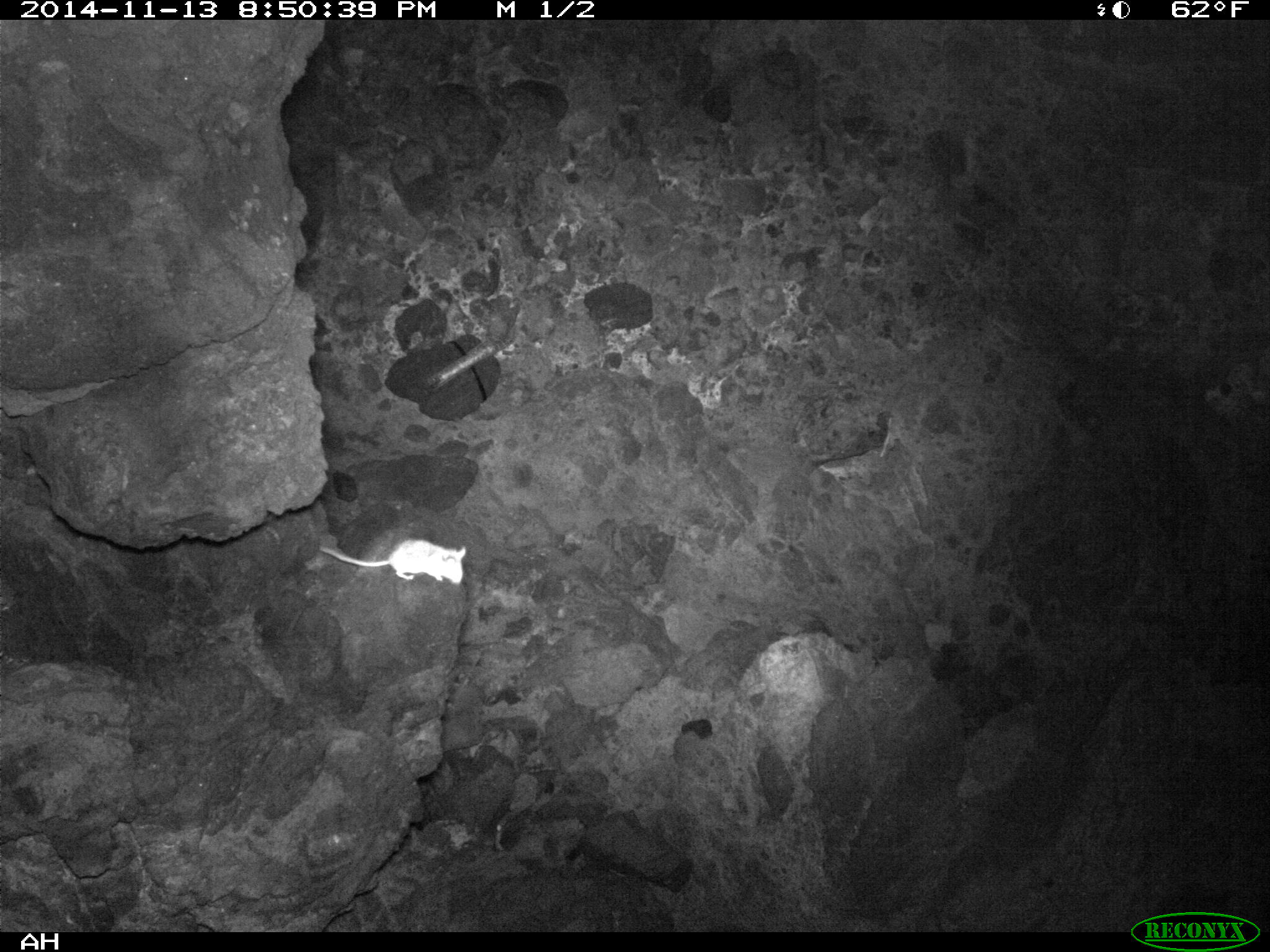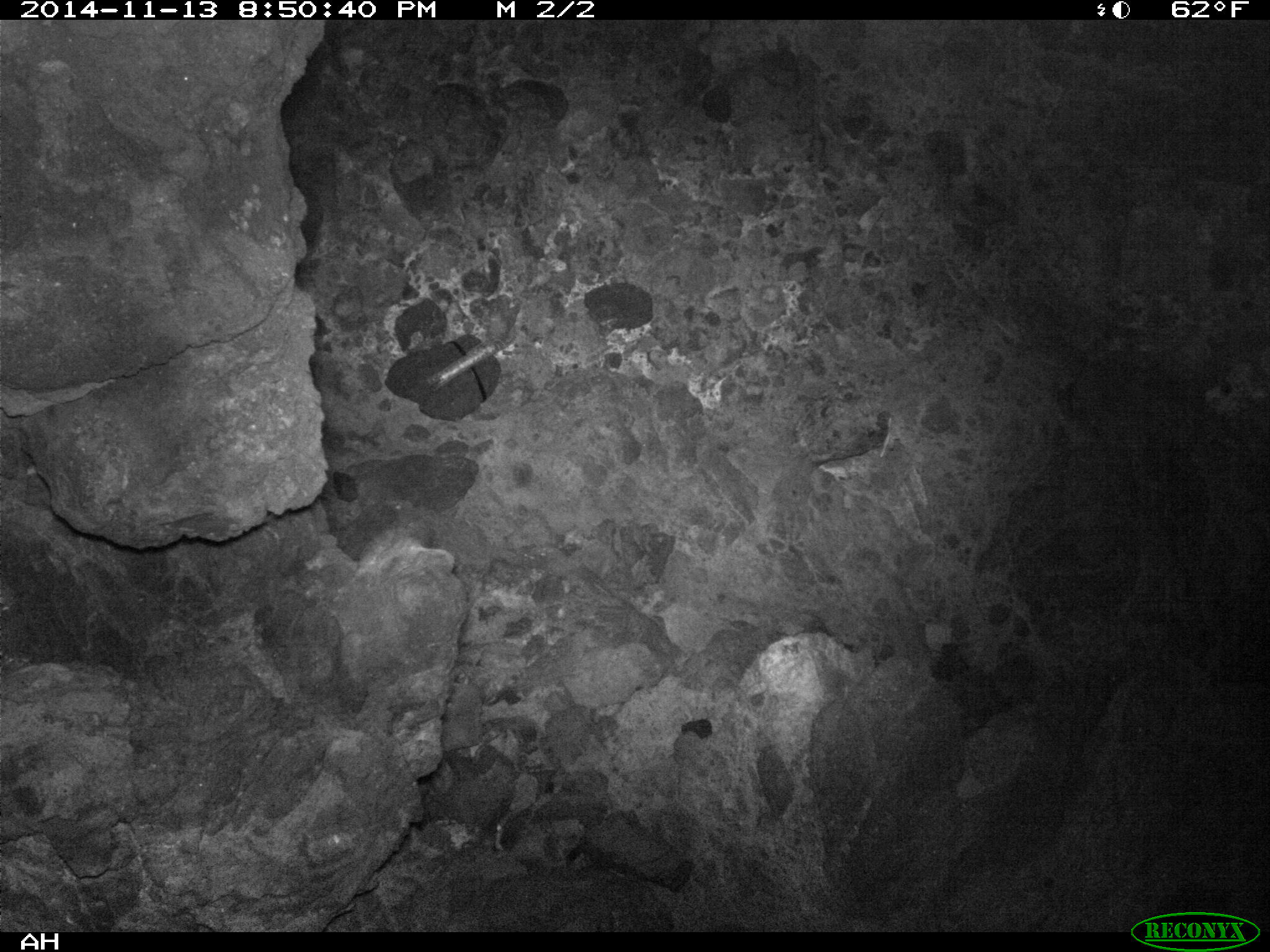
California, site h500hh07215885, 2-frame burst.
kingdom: Animalia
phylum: Chordata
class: Mammalia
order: Rodentia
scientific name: Rodentia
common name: rodent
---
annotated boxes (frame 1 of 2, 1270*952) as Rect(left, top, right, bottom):
rodent: Rect(318, 538, 468, 586)